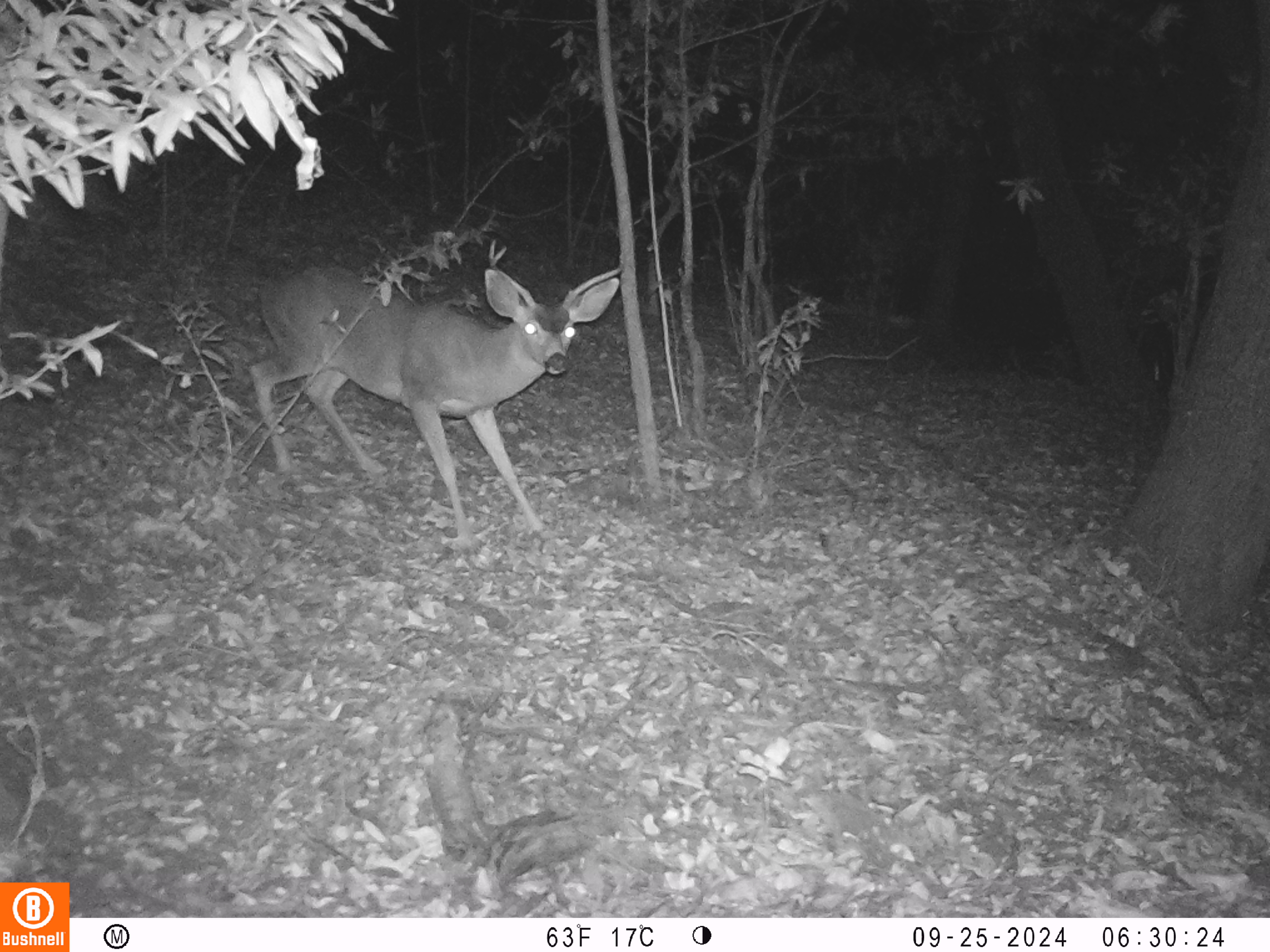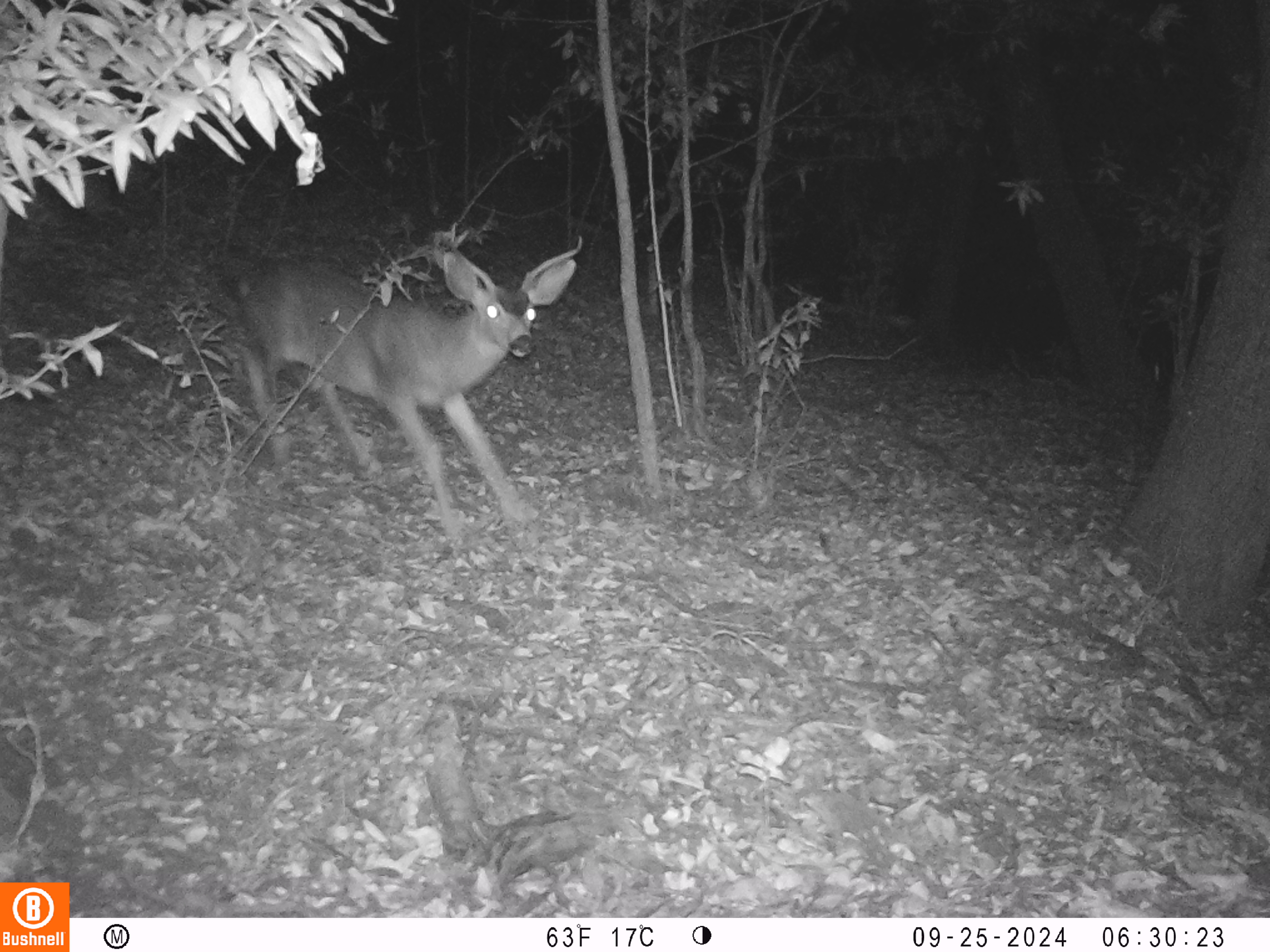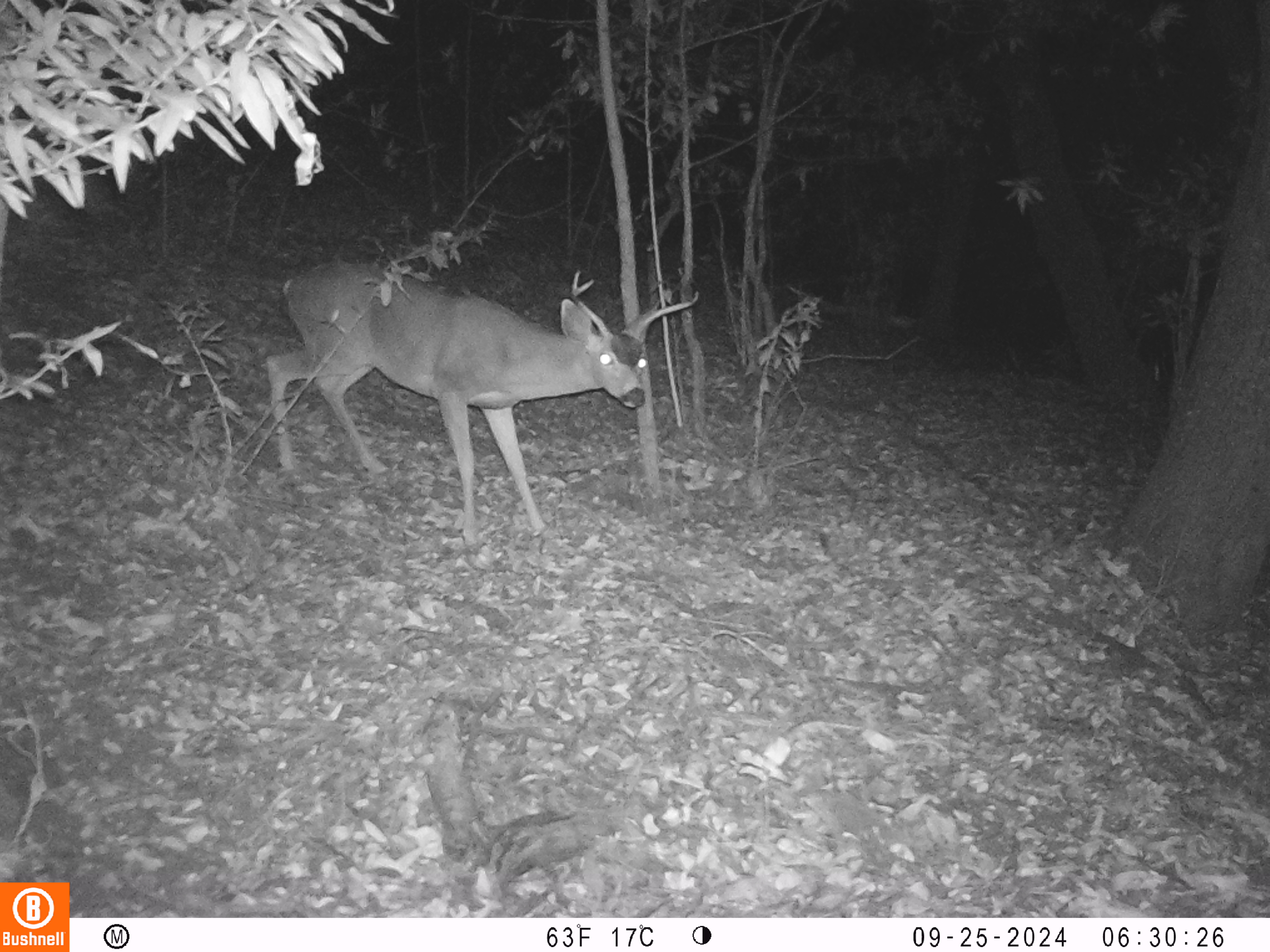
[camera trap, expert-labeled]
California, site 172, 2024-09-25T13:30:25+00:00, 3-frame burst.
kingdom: Animalia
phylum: Chordata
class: Mammalia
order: Artiodactyla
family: Cervidae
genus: Odocoileus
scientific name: Odocoileus hemionus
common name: mule deer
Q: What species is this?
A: Mule deer (Odocoileus hemionus).